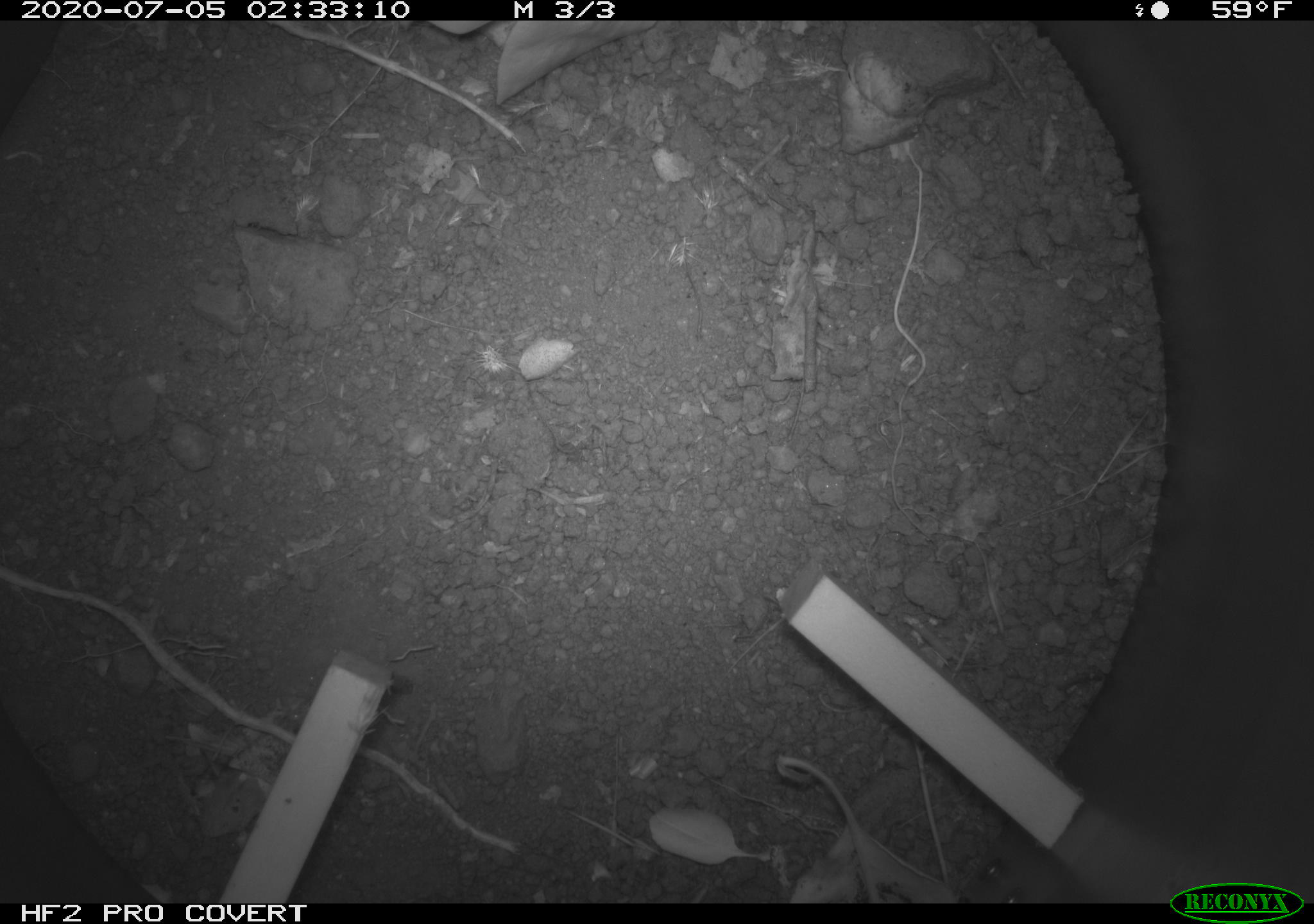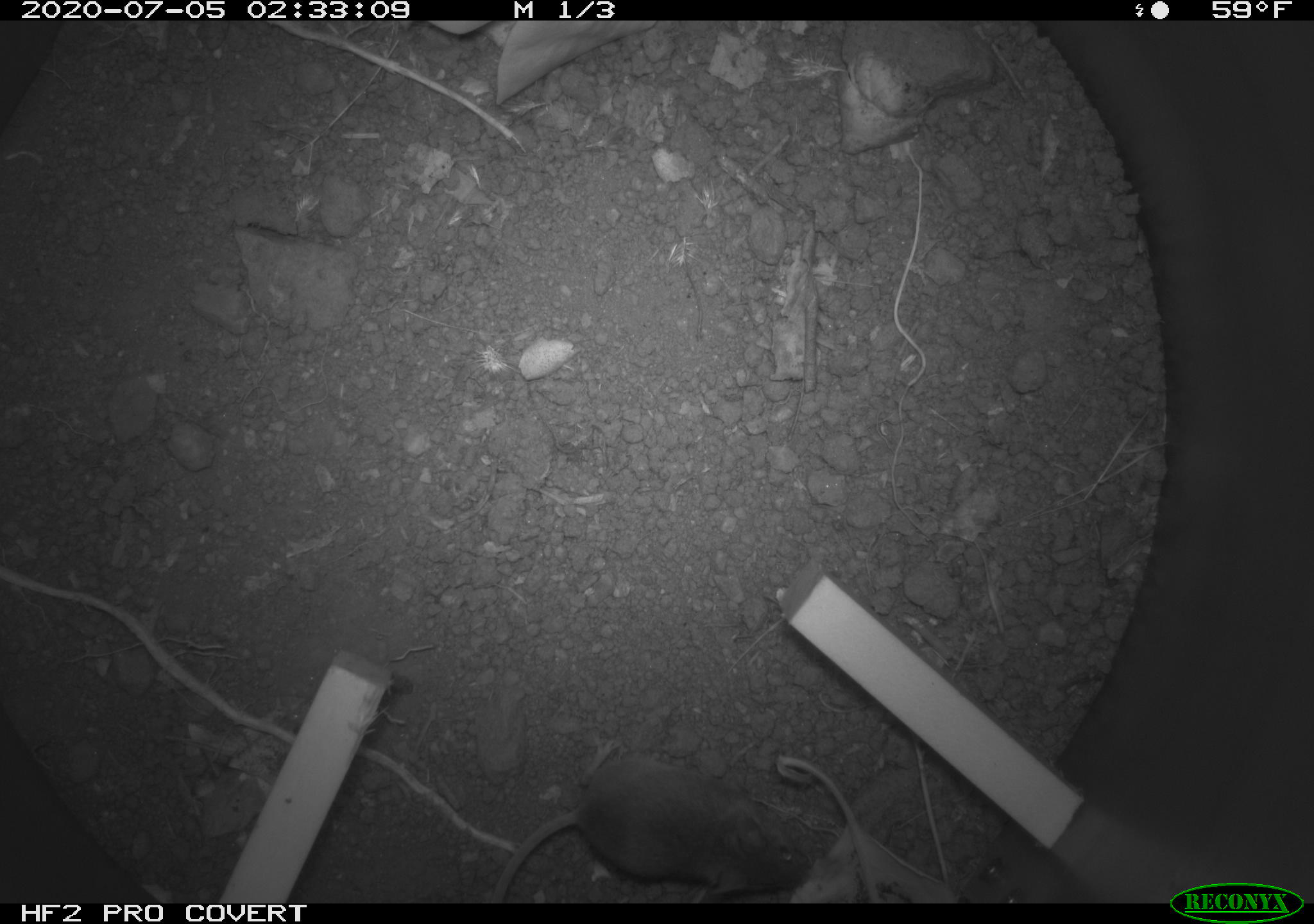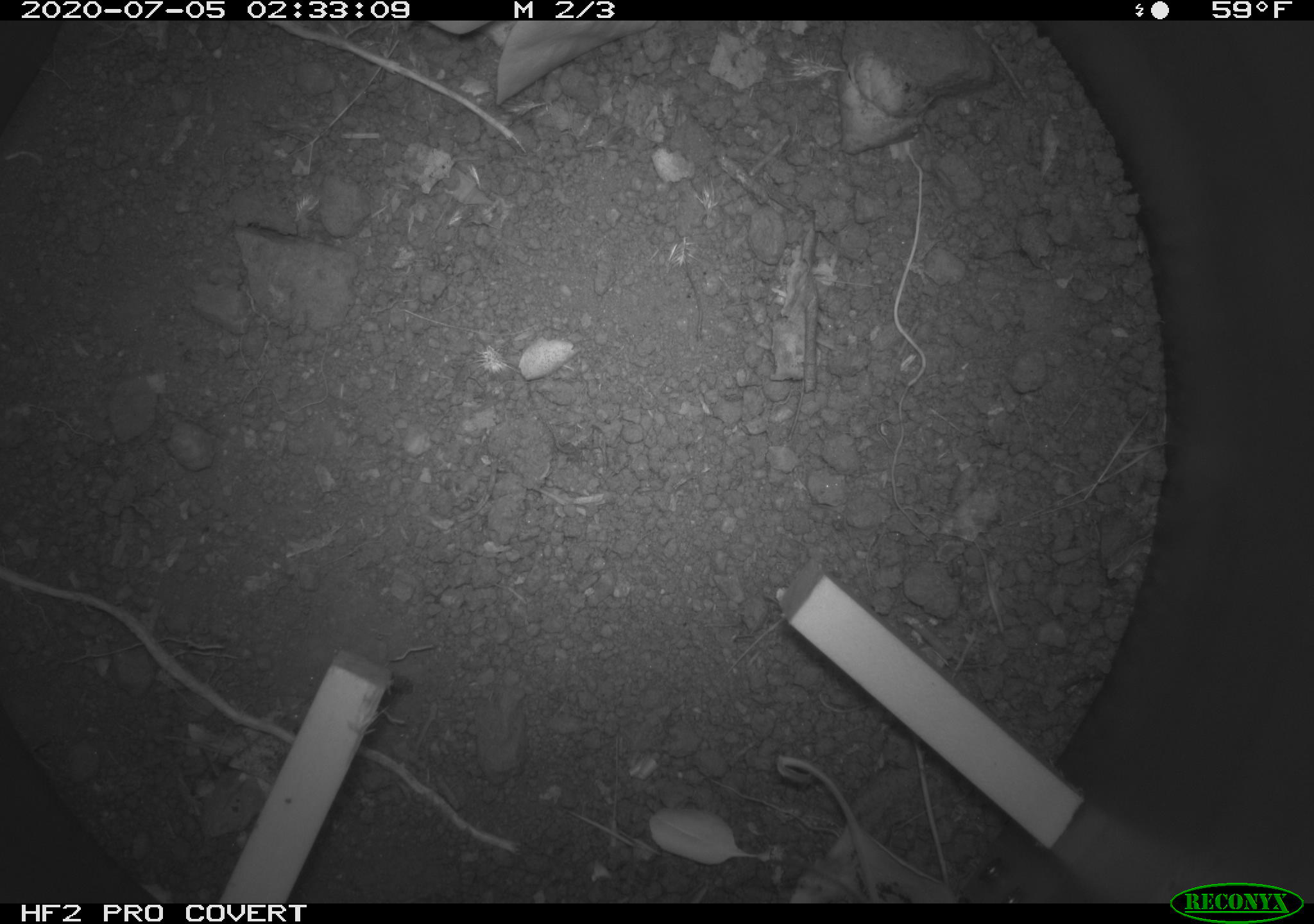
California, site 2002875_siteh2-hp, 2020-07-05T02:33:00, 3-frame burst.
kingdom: Animalia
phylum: Chordata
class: Mammalia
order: Rodentia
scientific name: Rodentia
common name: rodent